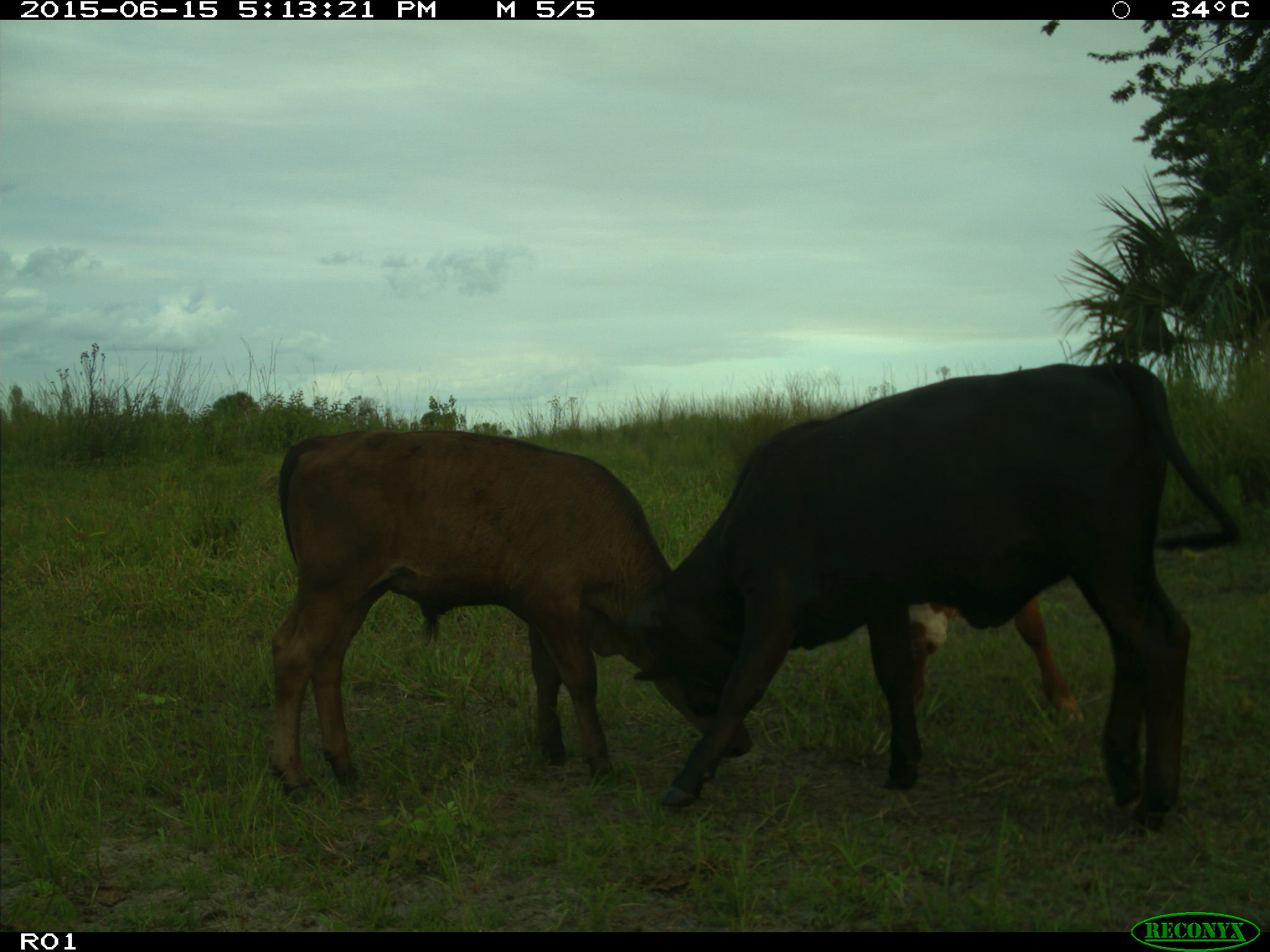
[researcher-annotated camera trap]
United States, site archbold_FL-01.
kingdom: Animalia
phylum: Chordata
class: Mammalia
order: Artiodactyla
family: Bovidae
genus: Bos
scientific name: Bos taurus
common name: domestic cow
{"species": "Bos taurus (domestic cow)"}